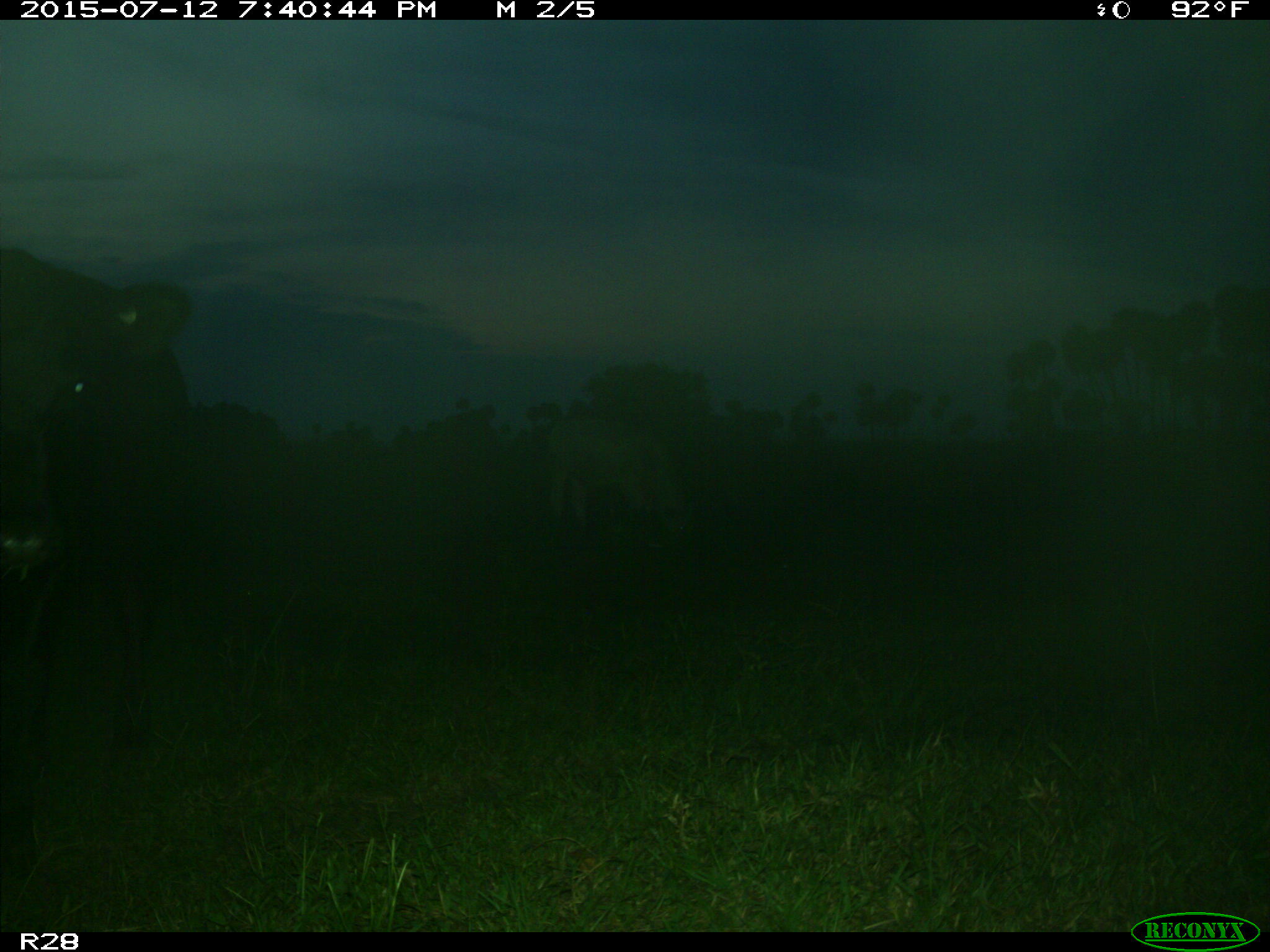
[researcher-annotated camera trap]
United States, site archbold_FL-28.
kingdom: Animalia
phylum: Chordata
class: Mammalia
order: Artiodactyla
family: Bovidae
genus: Bos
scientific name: Bos taurus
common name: domestic cow